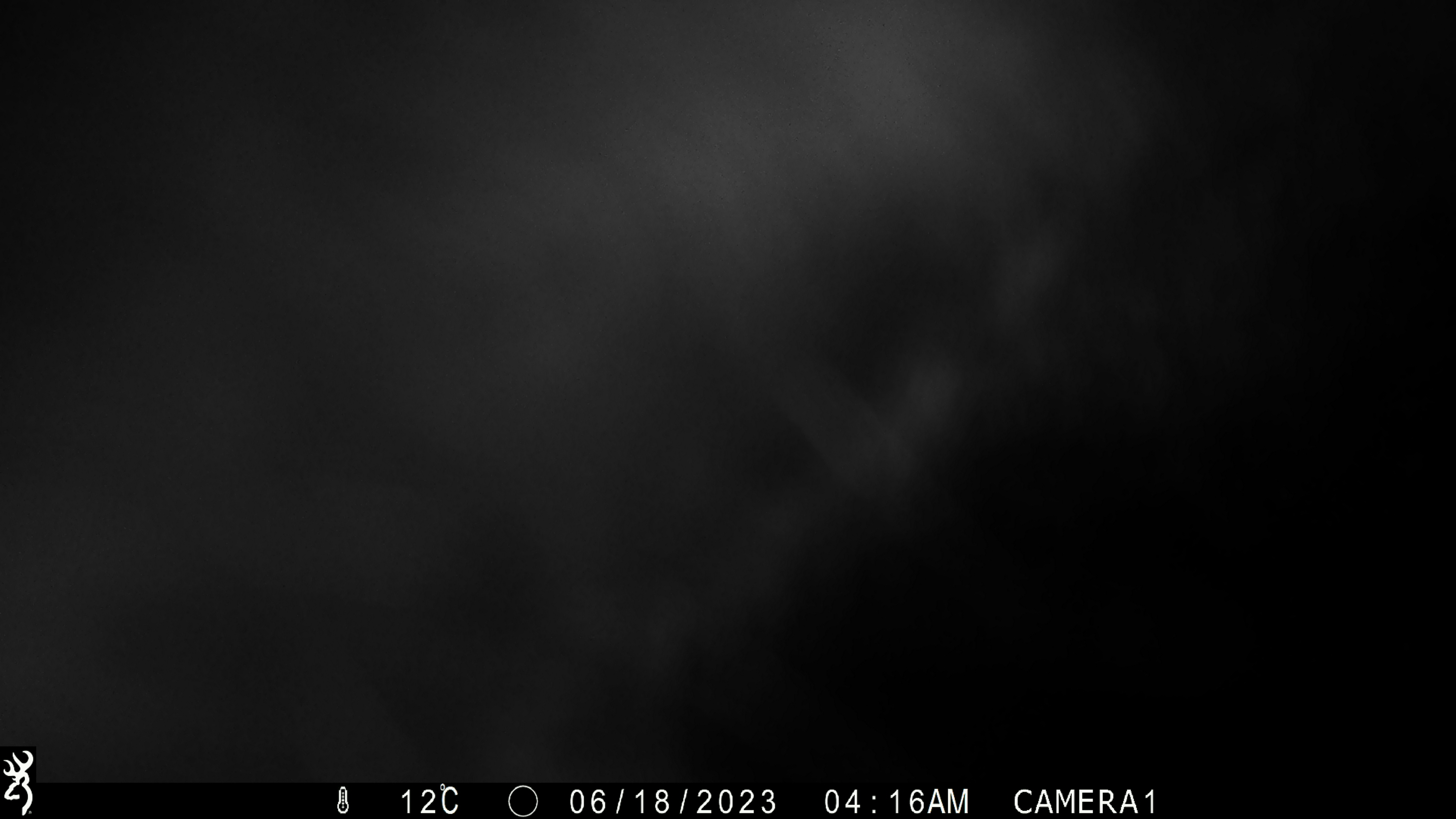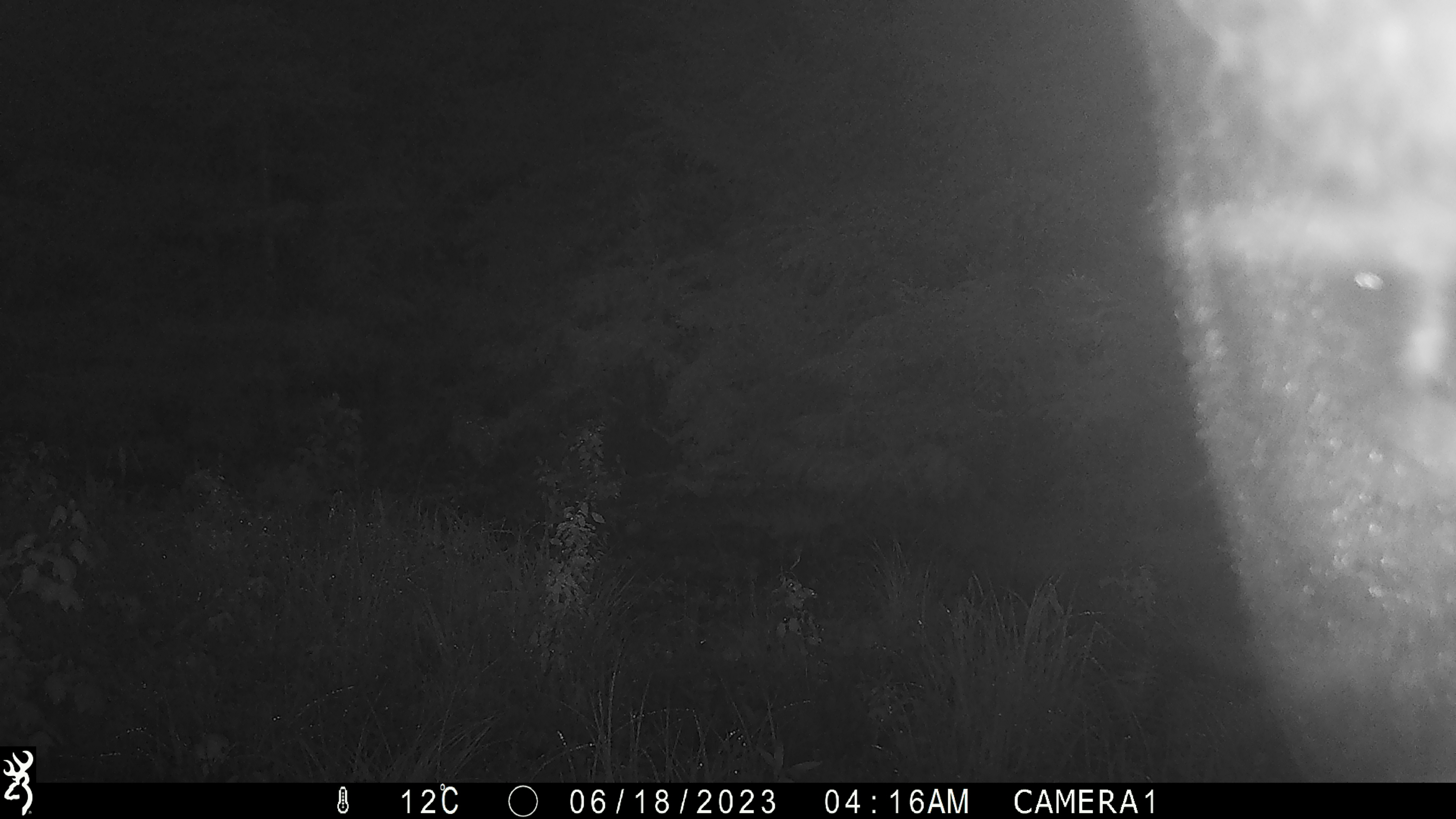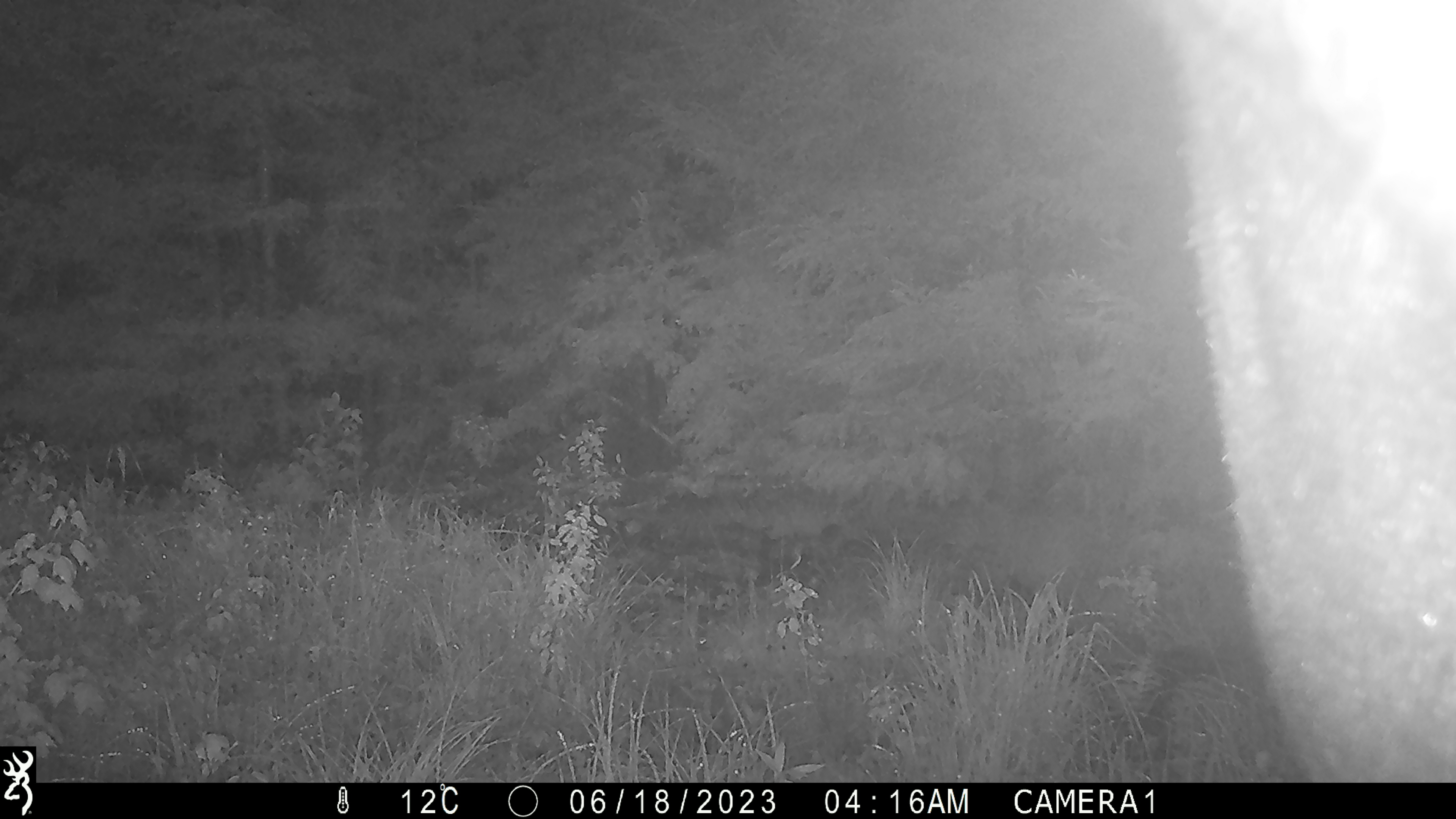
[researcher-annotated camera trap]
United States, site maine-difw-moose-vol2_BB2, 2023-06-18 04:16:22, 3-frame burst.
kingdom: Animalia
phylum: Chordata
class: Mammalia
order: Artiodactyla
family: Cervidae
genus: Alces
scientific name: Alces alces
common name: moose